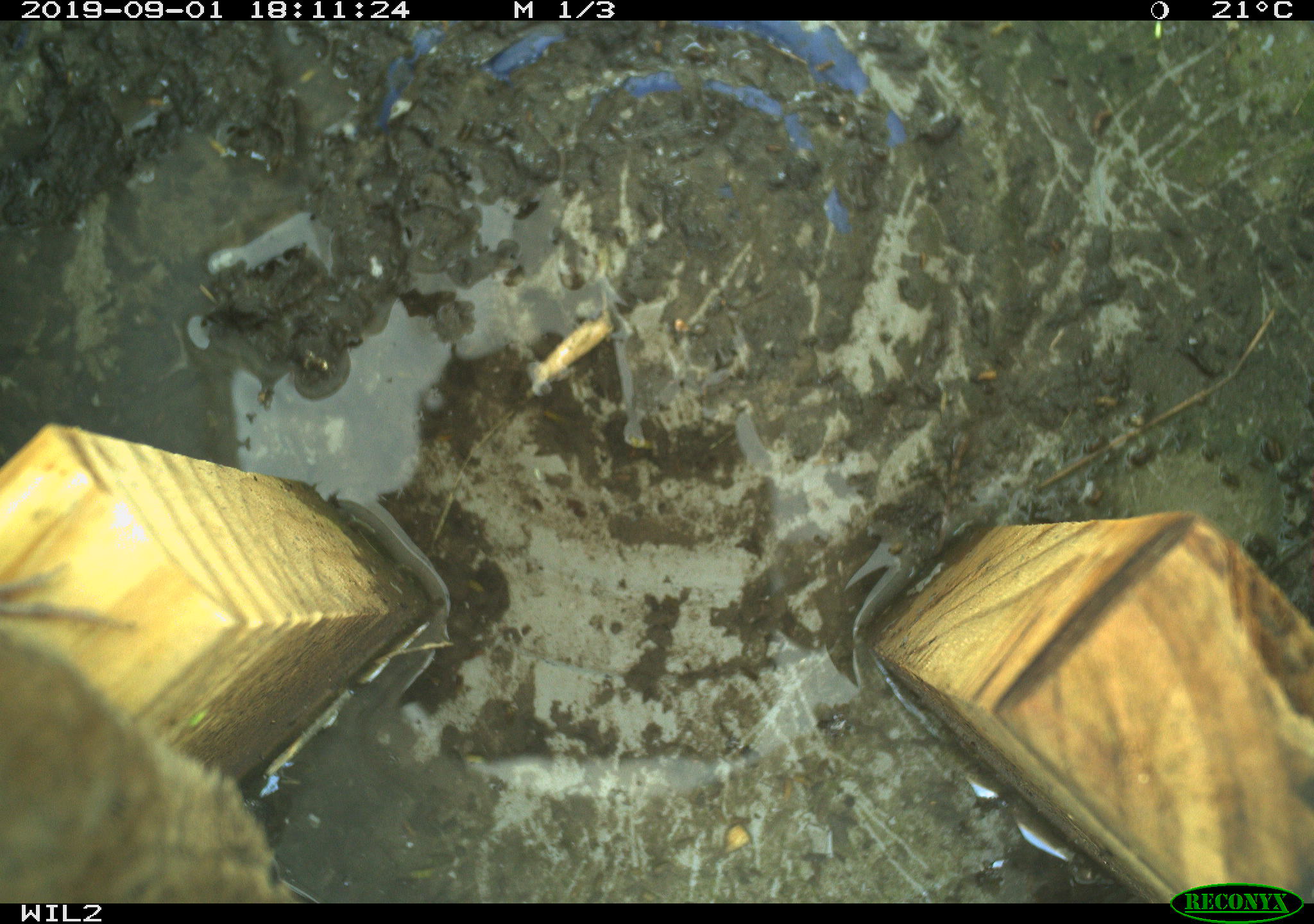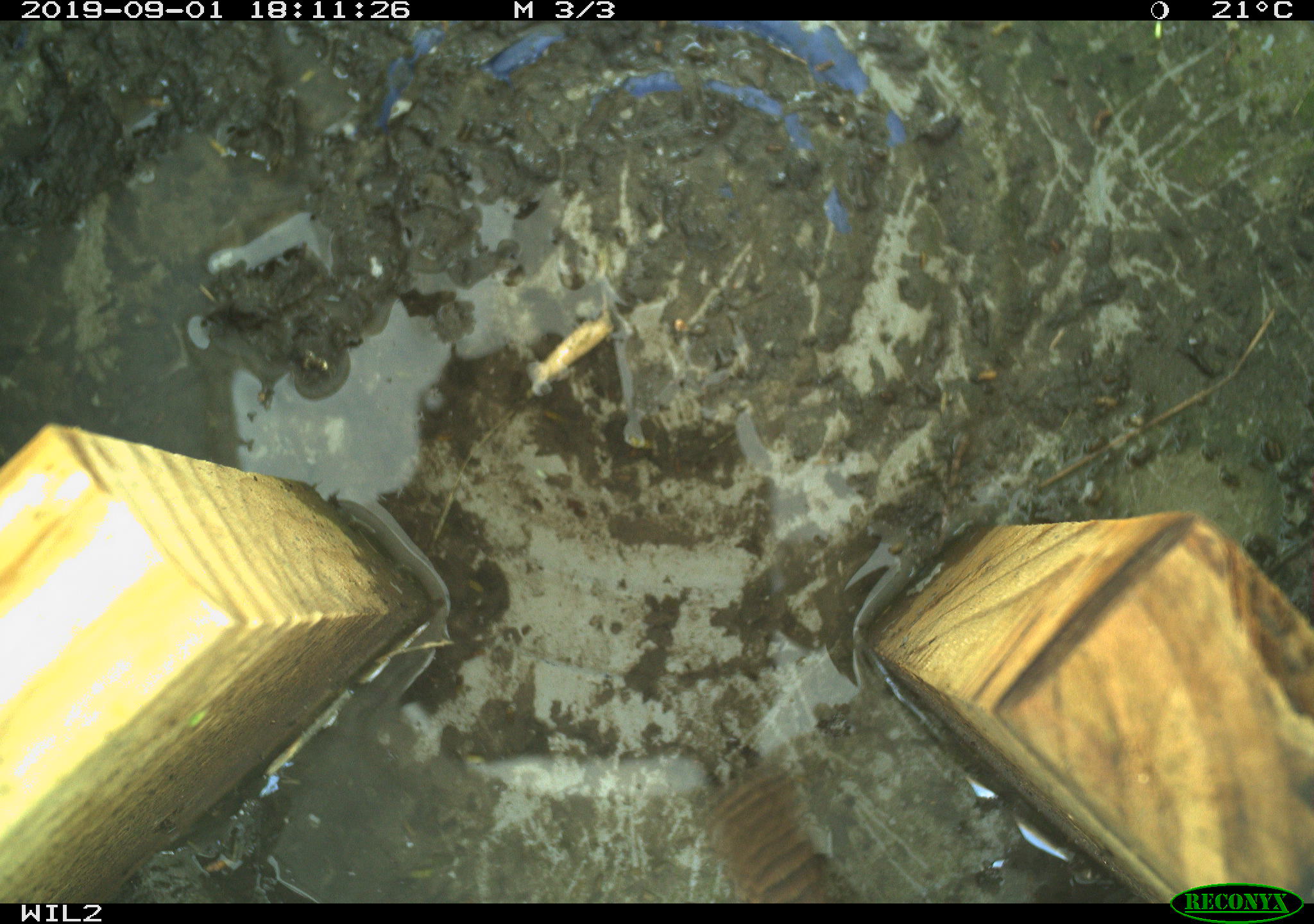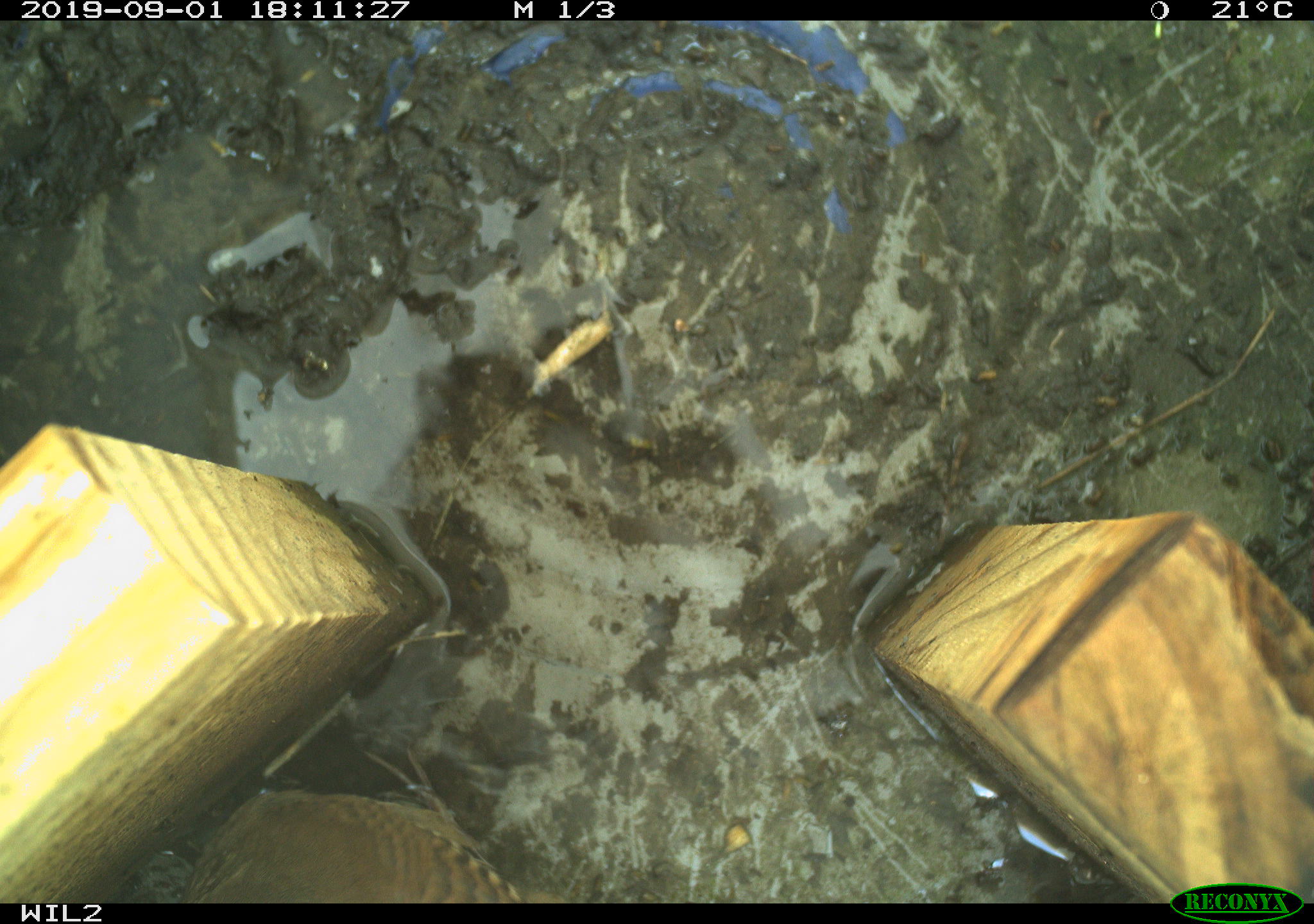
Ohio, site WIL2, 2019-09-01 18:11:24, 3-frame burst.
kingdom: Animalia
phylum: Chordata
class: Aves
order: Passeriformes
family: Troglodytidae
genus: Troglodytes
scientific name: Troglodytes aedon aedon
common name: northern house wren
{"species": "northern house wren (Troglodytes aedon aedon)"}